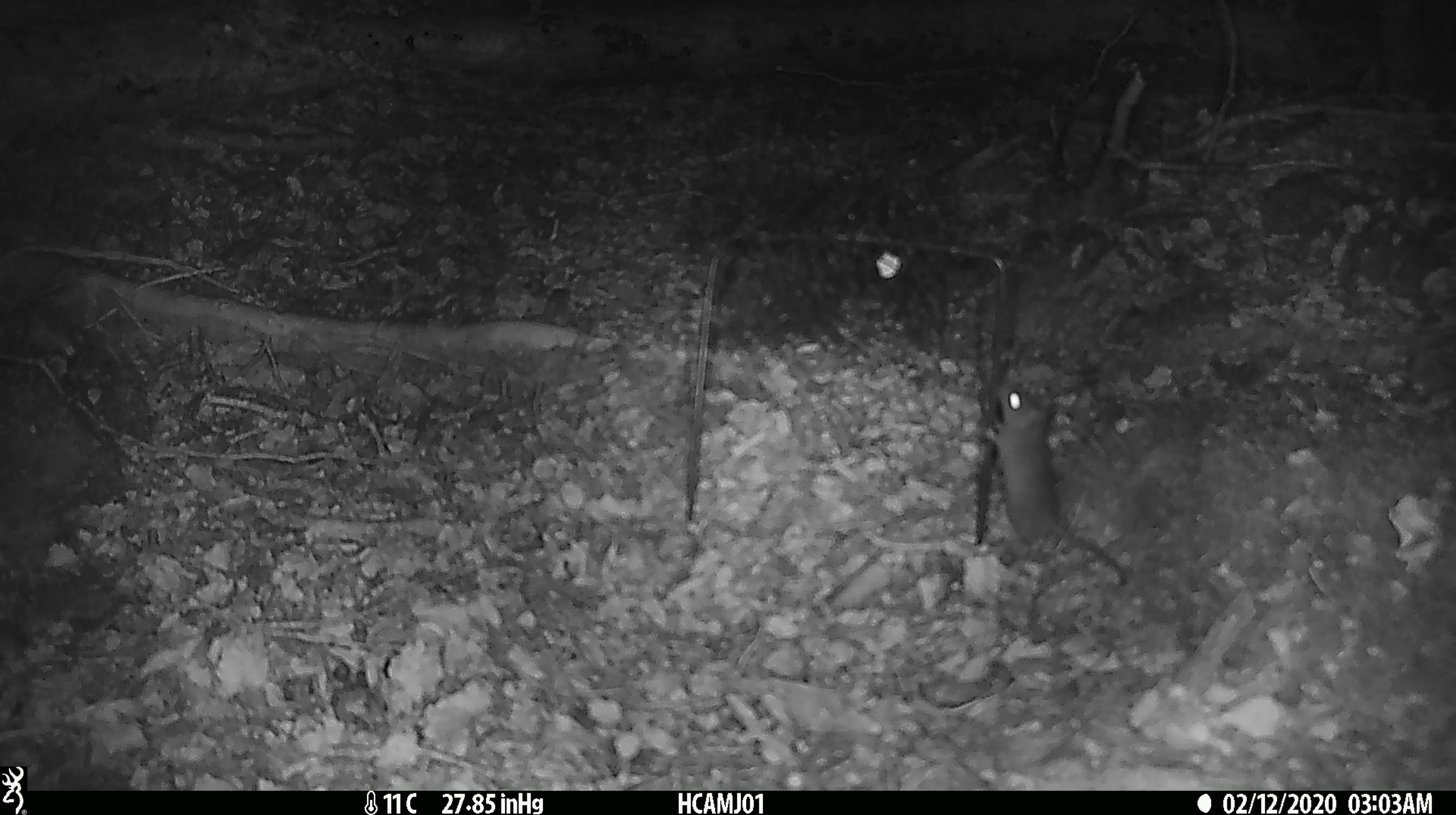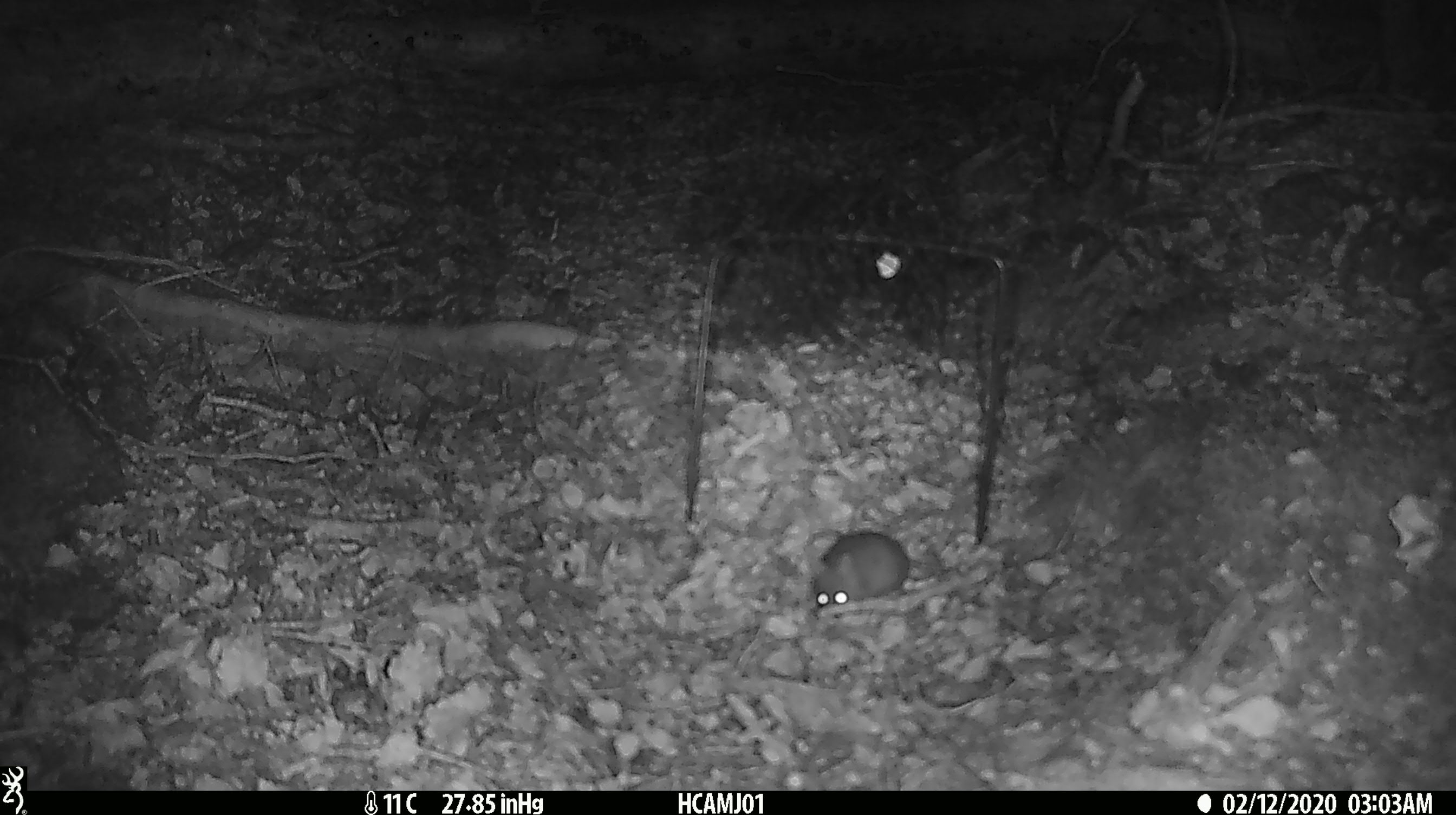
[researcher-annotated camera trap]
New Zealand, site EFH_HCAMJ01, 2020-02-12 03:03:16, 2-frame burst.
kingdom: Animalia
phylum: Chordata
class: Mammalia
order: Rodentia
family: Muridae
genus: Mus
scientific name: Mus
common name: mouse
Mouse (Mus).